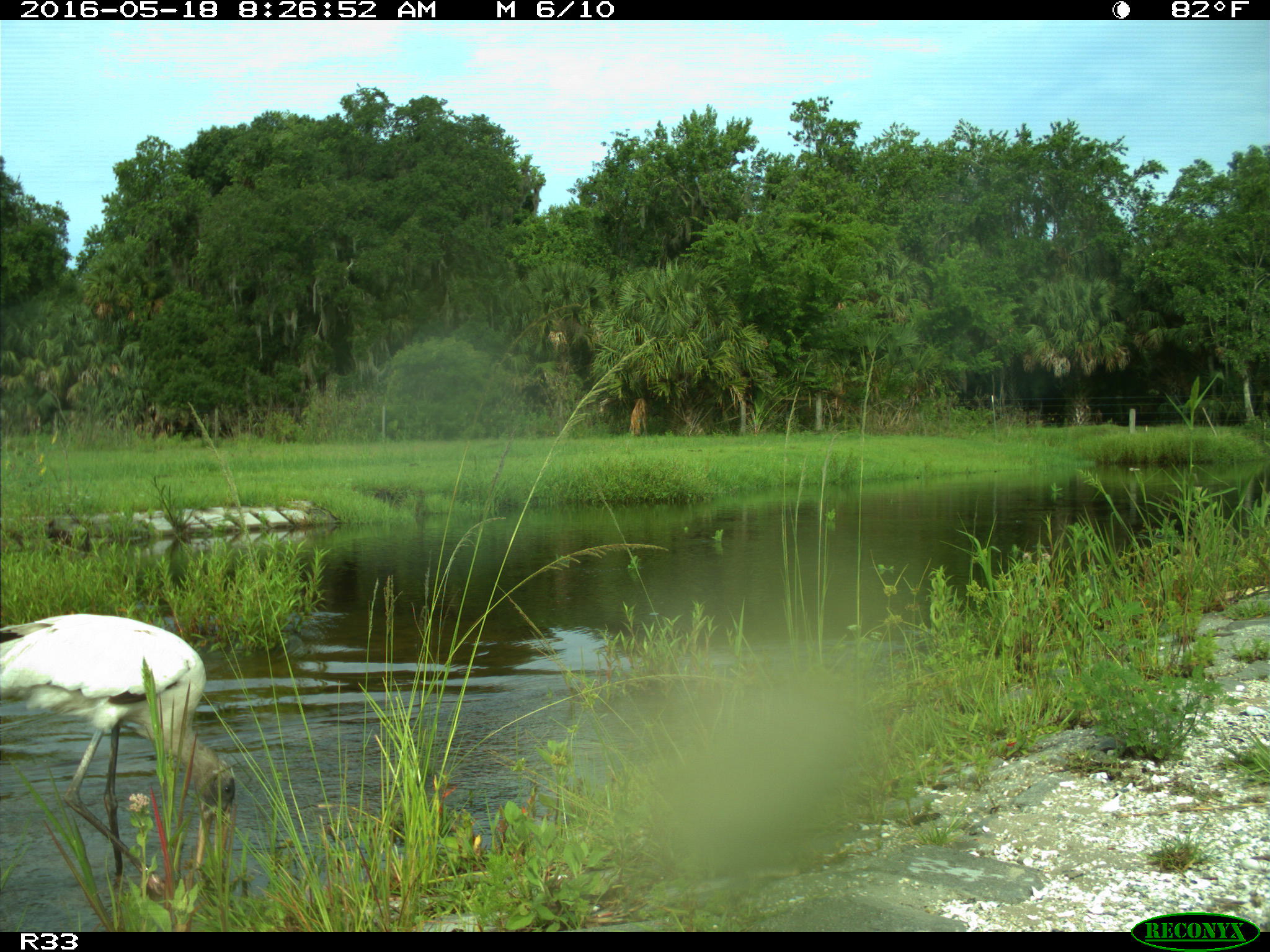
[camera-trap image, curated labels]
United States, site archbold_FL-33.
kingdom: Animalia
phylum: Chordata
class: Aves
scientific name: Aves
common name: birds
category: unidentified bird